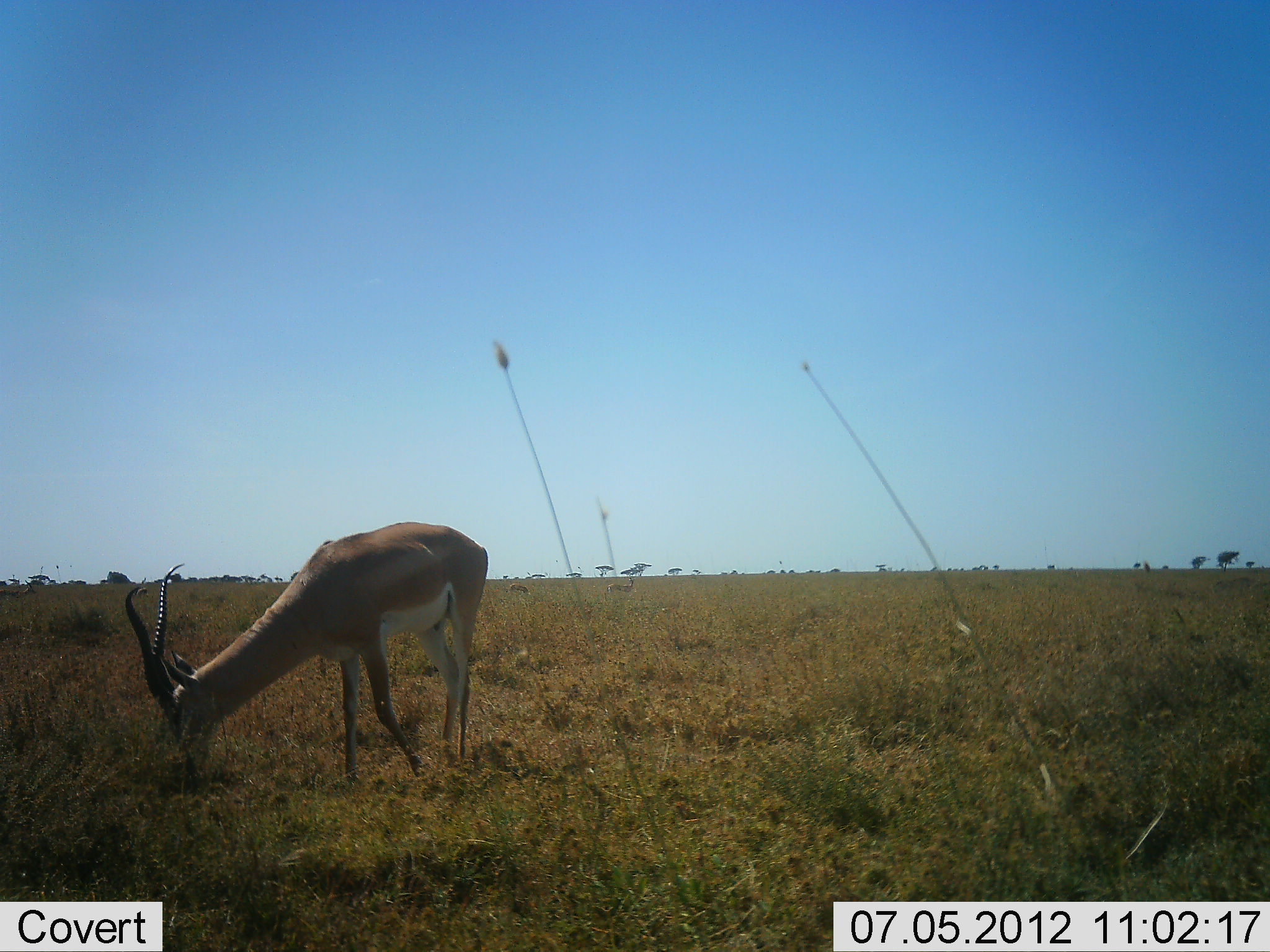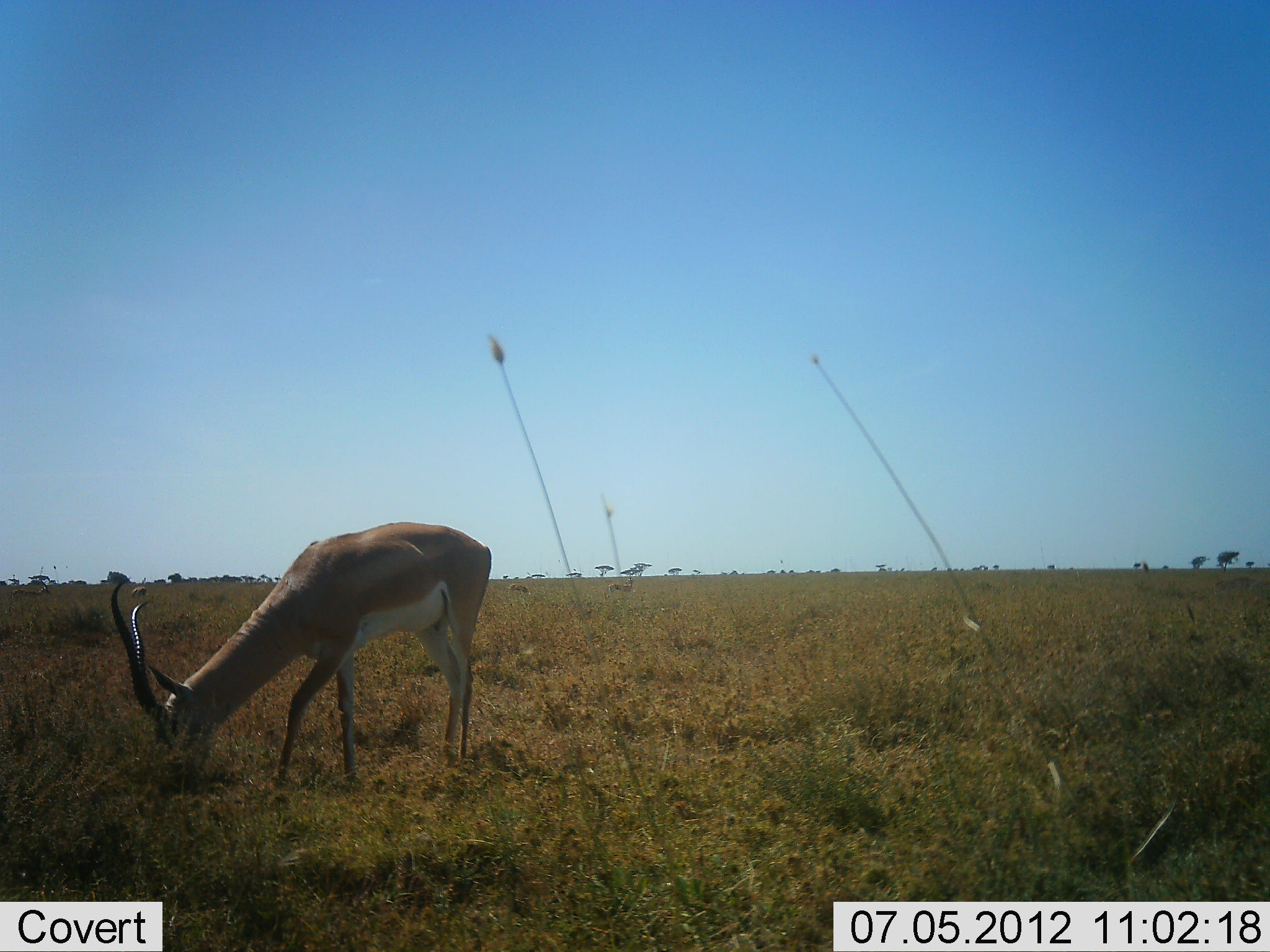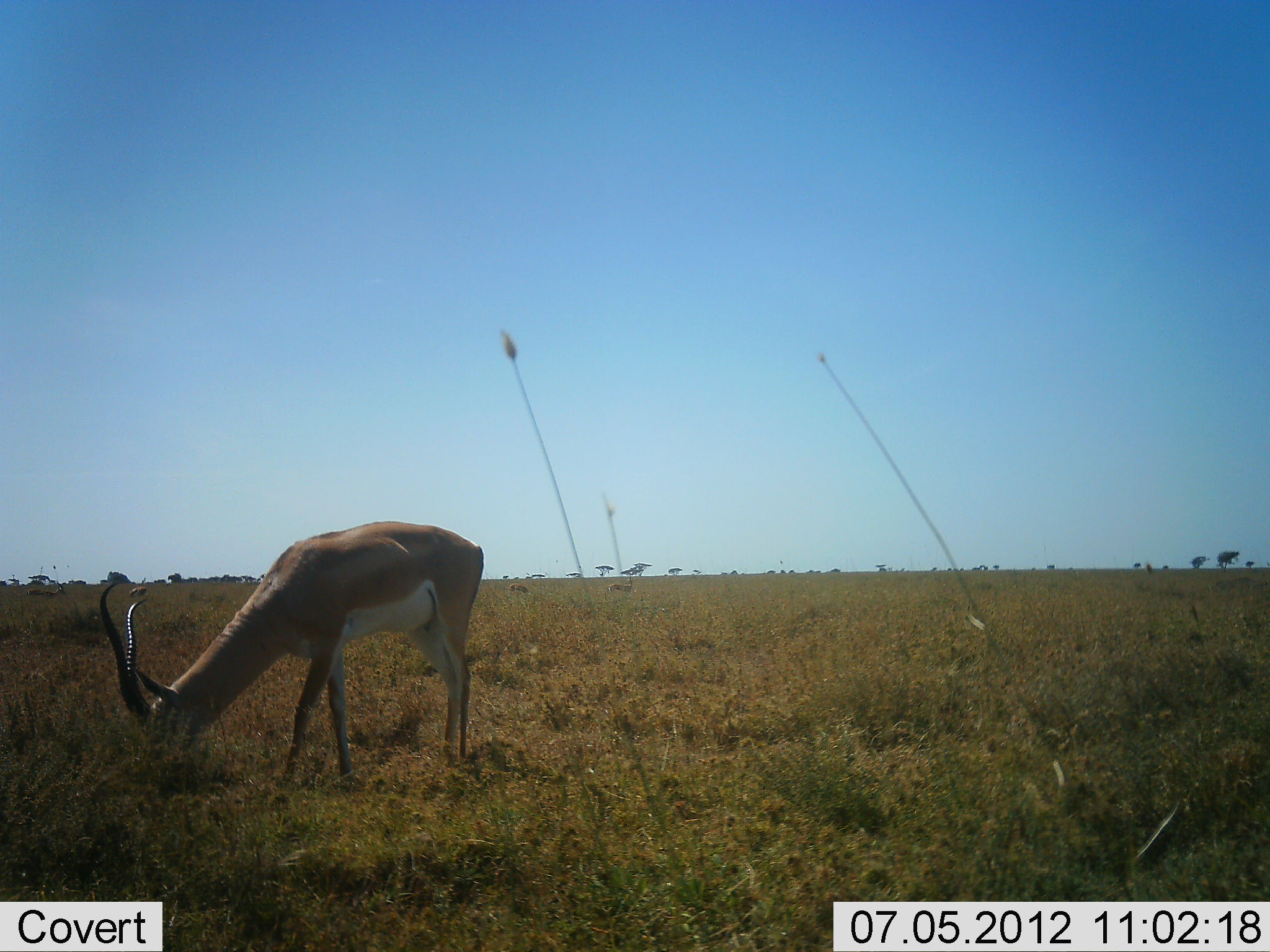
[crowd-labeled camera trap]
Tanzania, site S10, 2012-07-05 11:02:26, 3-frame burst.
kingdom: Animalia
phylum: Chordata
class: Mammalia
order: Artiodactyla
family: Bovidae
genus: Nanger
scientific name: Nanger granti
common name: grant's gazelle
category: gazellegrants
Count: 1.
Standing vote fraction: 10%.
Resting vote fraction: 0%.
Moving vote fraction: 0%.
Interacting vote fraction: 0%.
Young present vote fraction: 0%.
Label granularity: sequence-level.